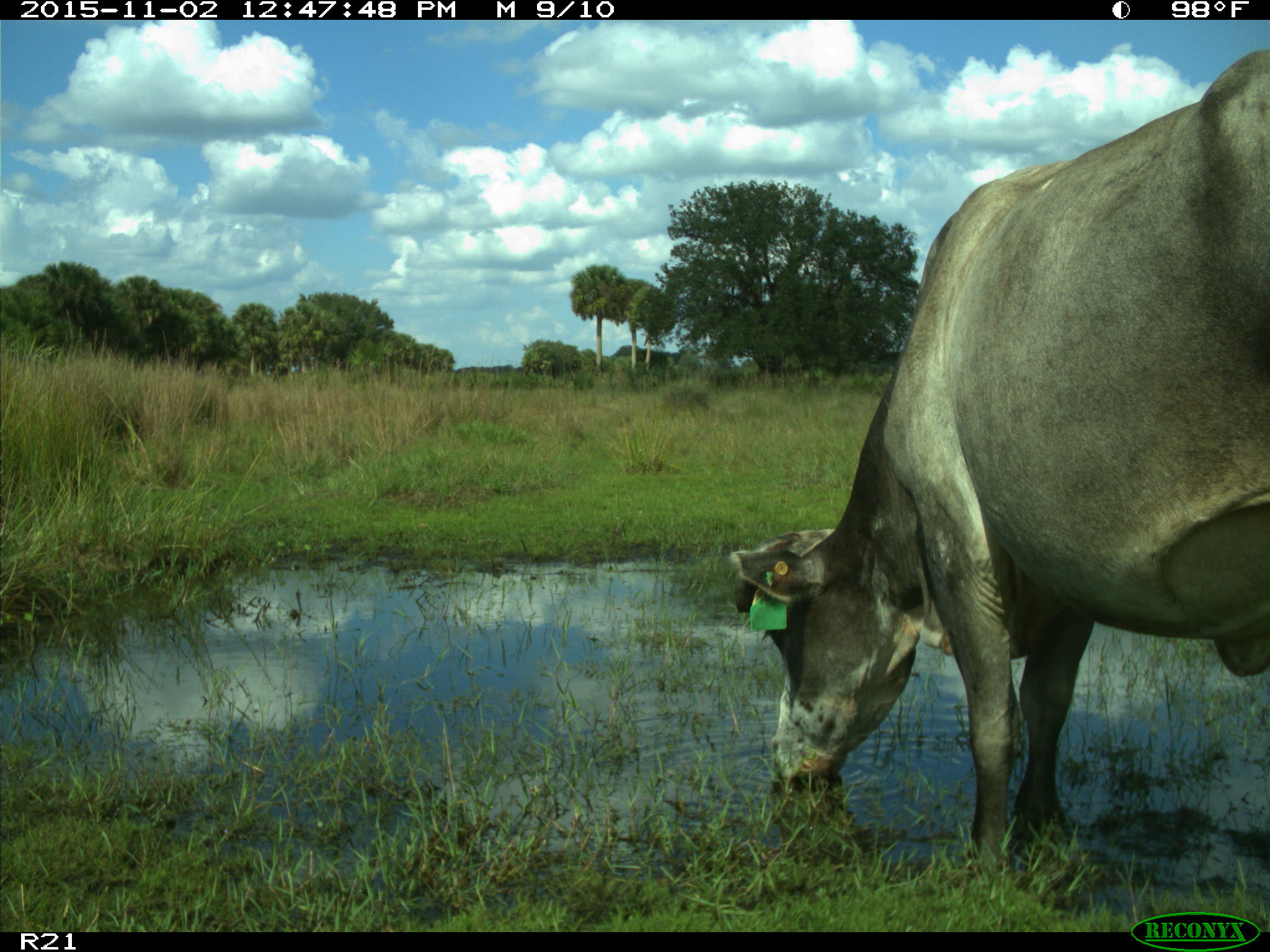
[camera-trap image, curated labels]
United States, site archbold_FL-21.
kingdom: Animalia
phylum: Chordata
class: Mammalia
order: Artiodactyla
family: Bovidae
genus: Bos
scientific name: Bos taurus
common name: domestic cow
Bos taurus (domestic cow).